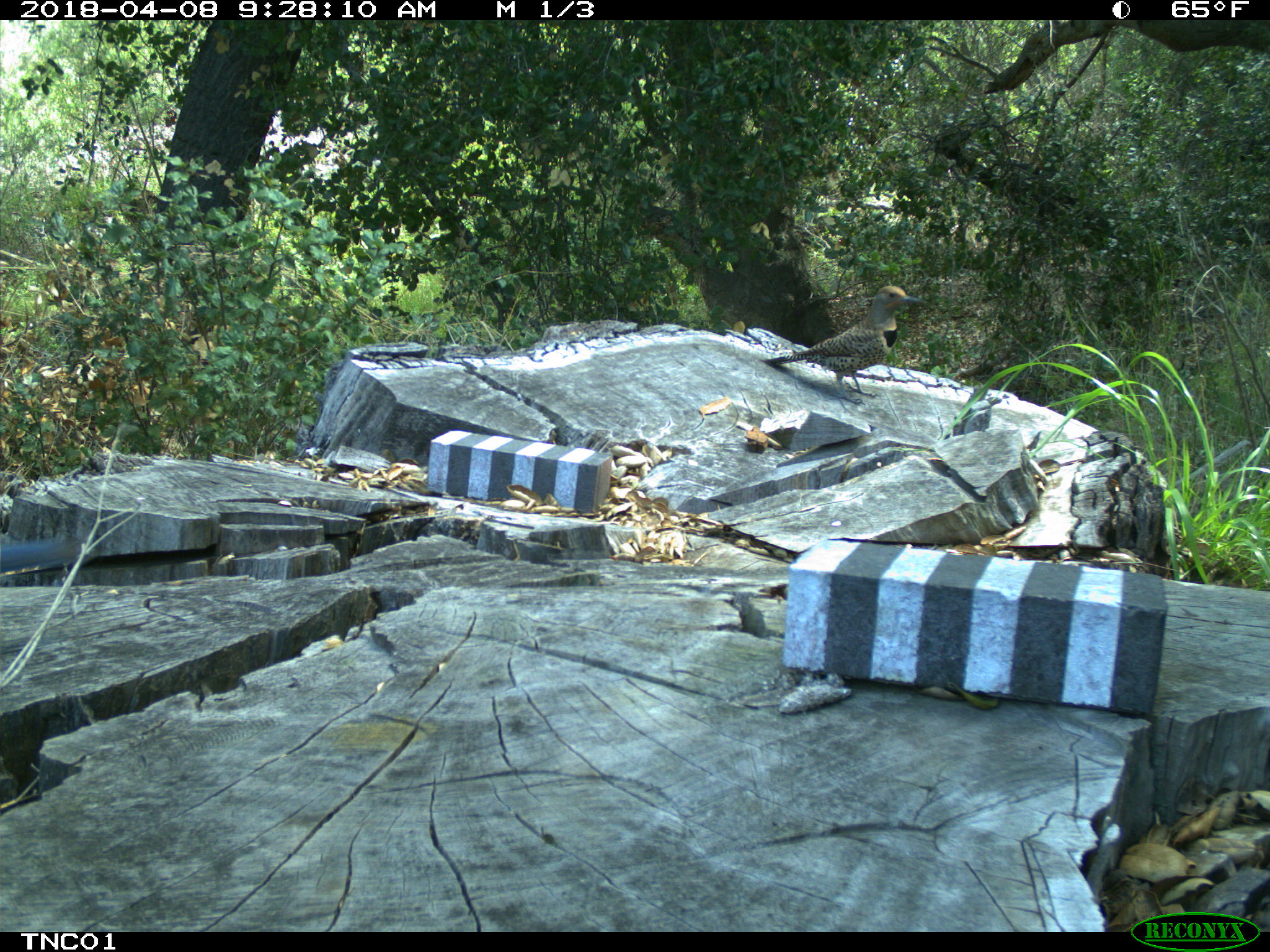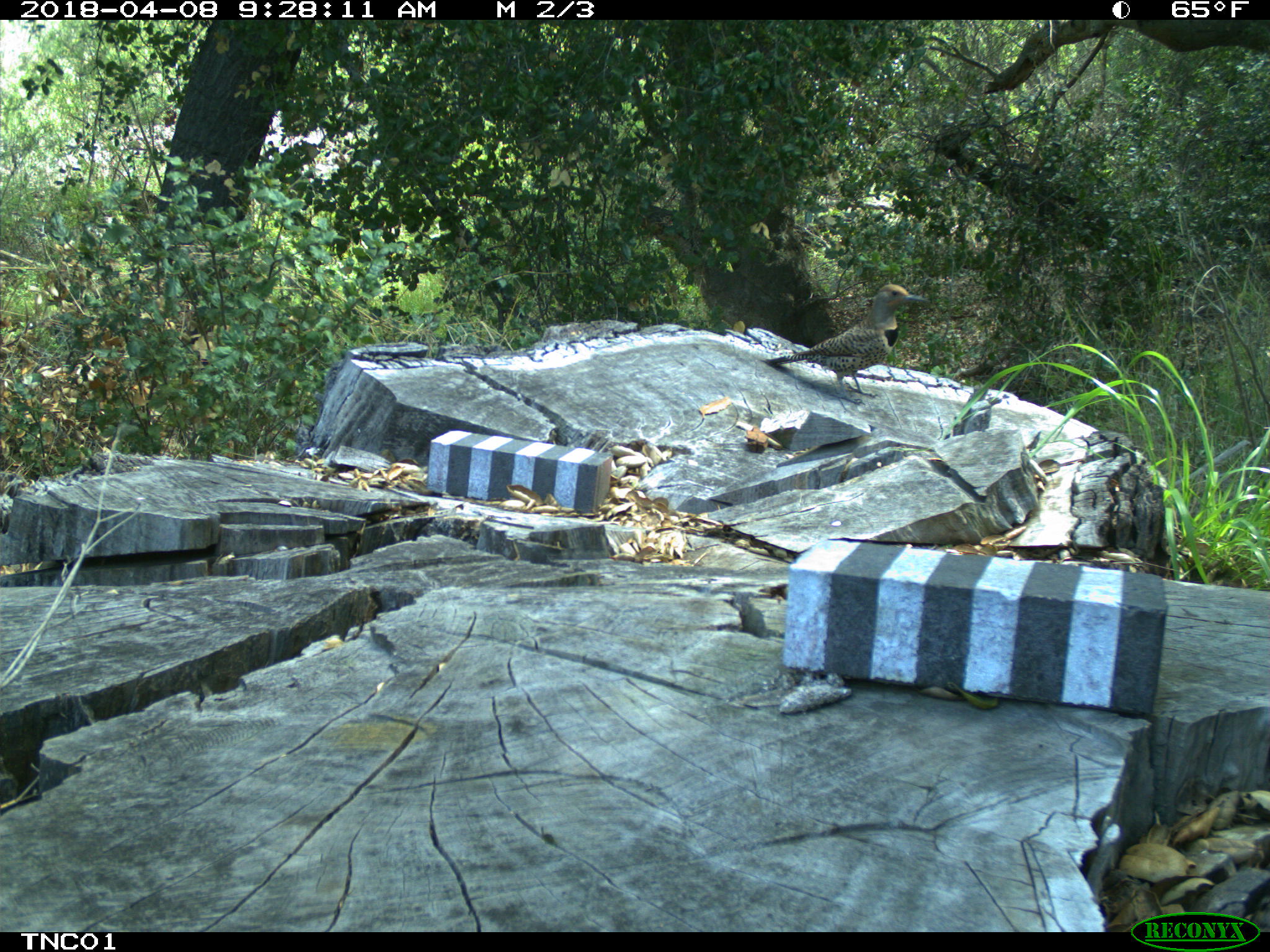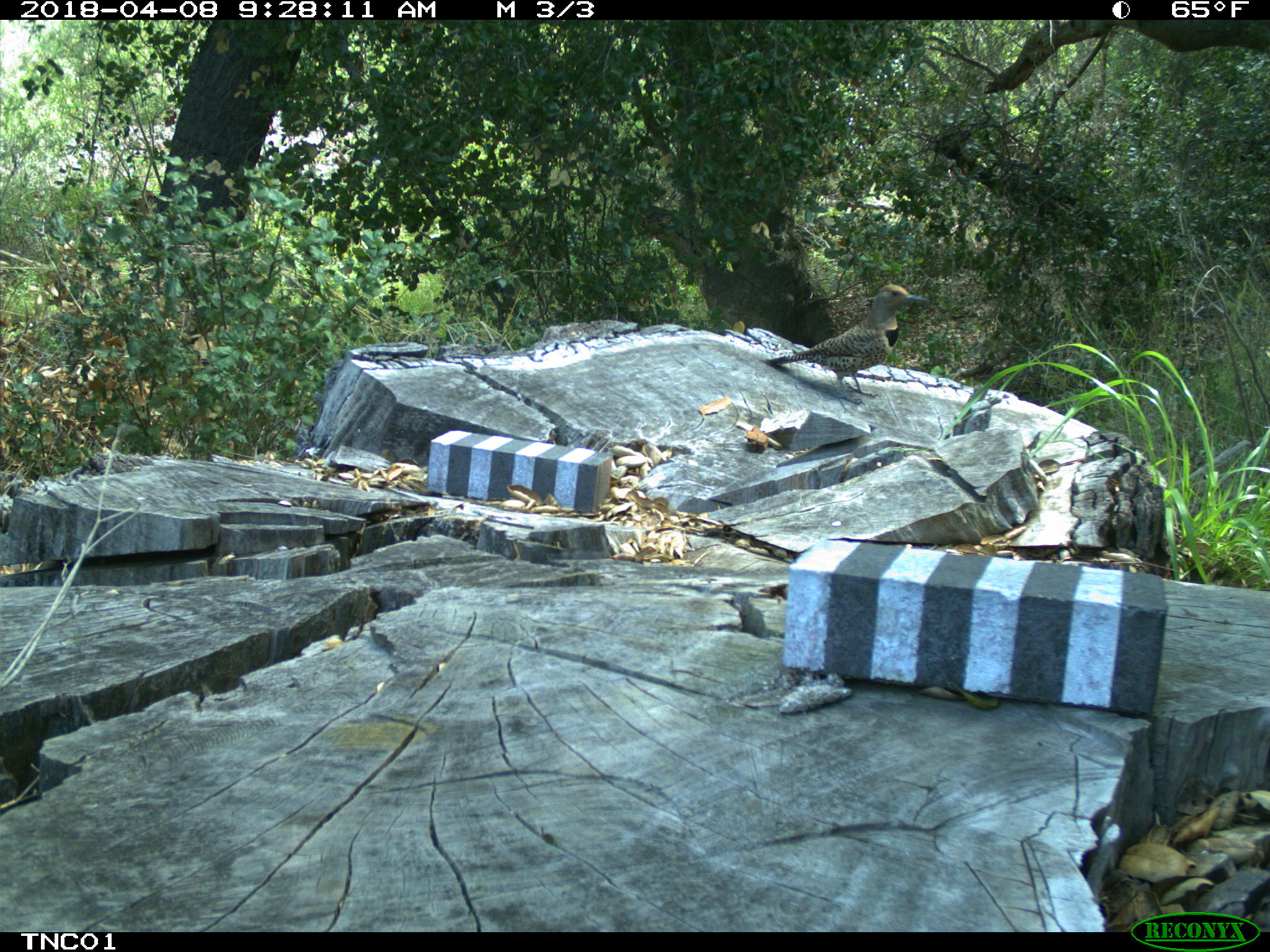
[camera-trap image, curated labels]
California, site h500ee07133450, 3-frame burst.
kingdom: Animalia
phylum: Chordata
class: Aves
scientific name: Aves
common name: bird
Bird (Aves).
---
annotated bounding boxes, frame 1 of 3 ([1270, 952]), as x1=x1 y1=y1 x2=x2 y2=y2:
bird: x1=760 y1=285 x2=921 y2=405; x1=0 y1=538 x2=80 y2=573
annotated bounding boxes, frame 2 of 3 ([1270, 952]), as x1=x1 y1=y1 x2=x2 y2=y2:
bird: x1=758 y1=283 x2=930 y2=405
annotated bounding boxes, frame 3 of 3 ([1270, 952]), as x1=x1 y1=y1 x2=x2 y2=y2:
bird: x1=760 y1=284 x2=928 y2=405